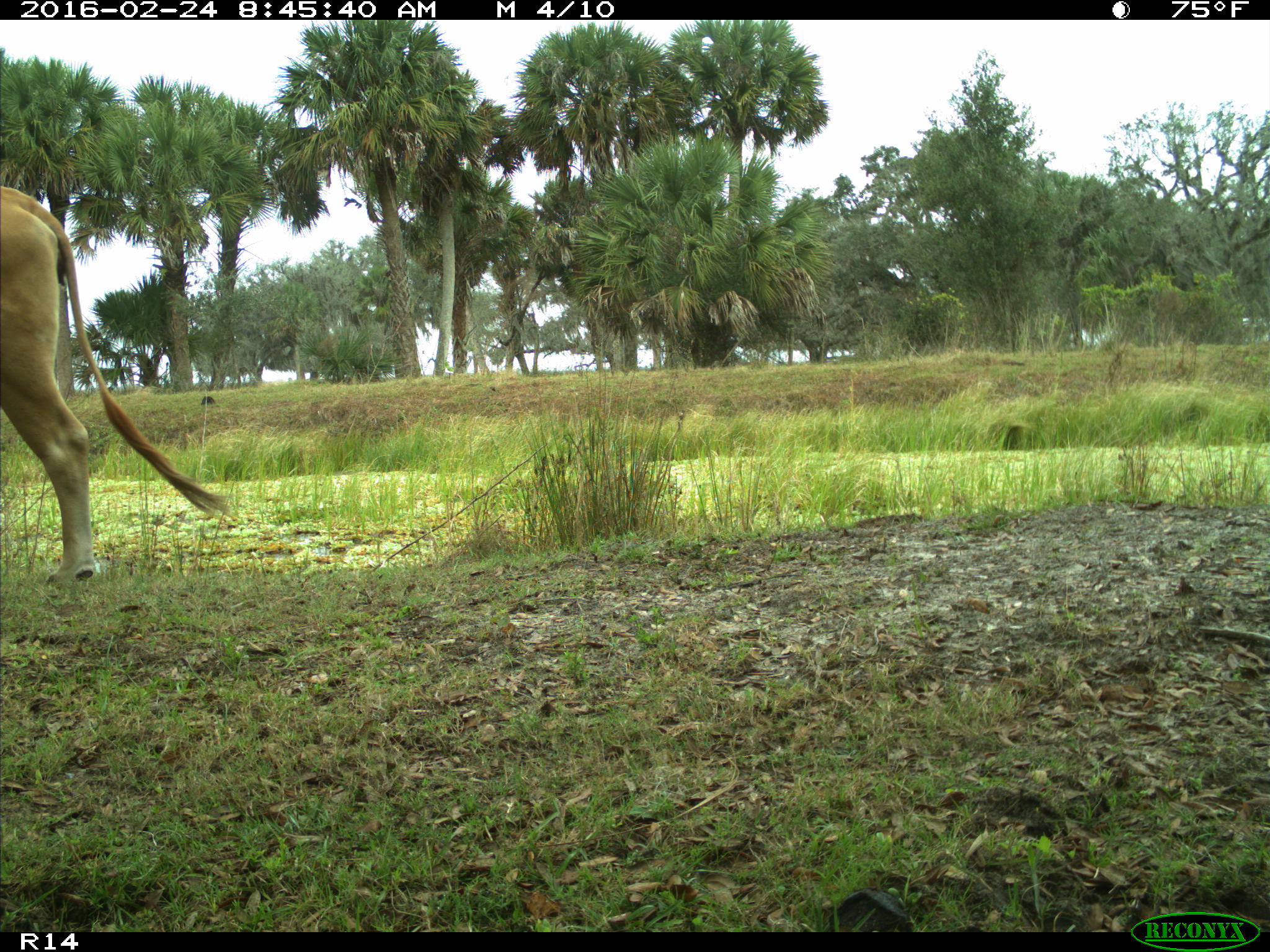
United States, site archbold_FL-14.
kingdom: Animalia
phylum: Chordata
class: Mammalia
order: Artiodactyla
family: Bovidae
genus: Bos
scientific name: Bos taurus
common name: domestic cow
Bos taurus (domestic cow).